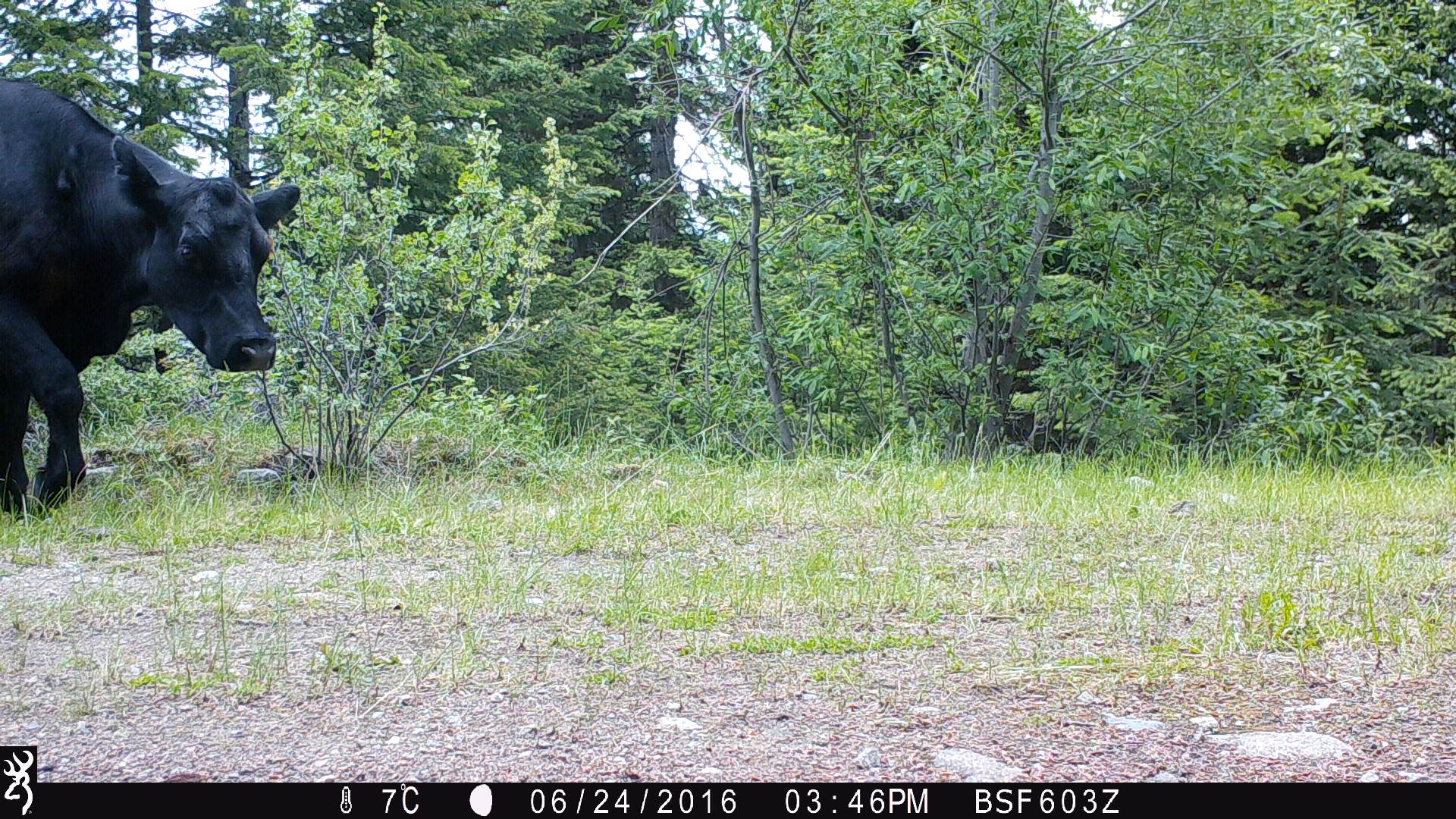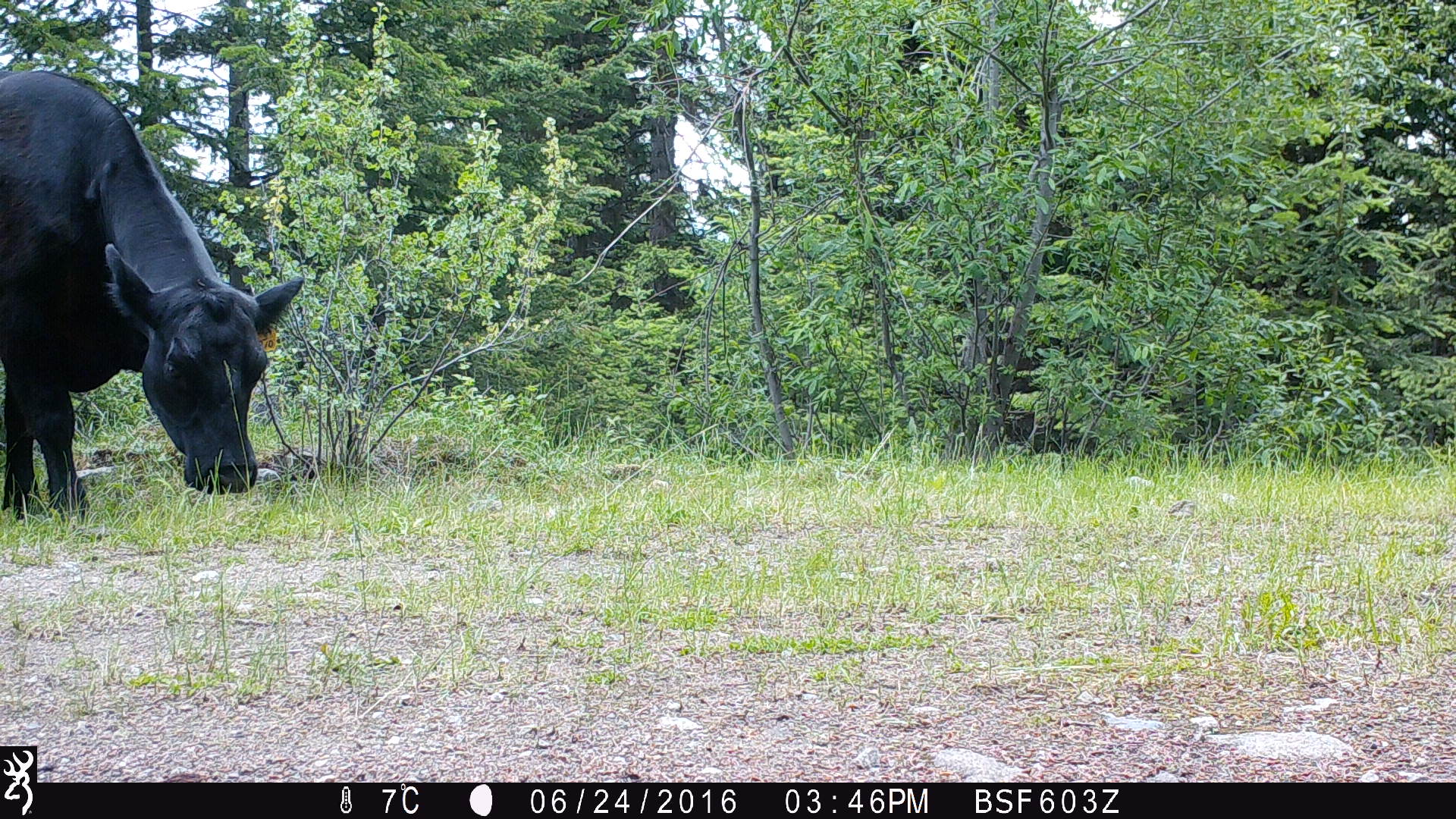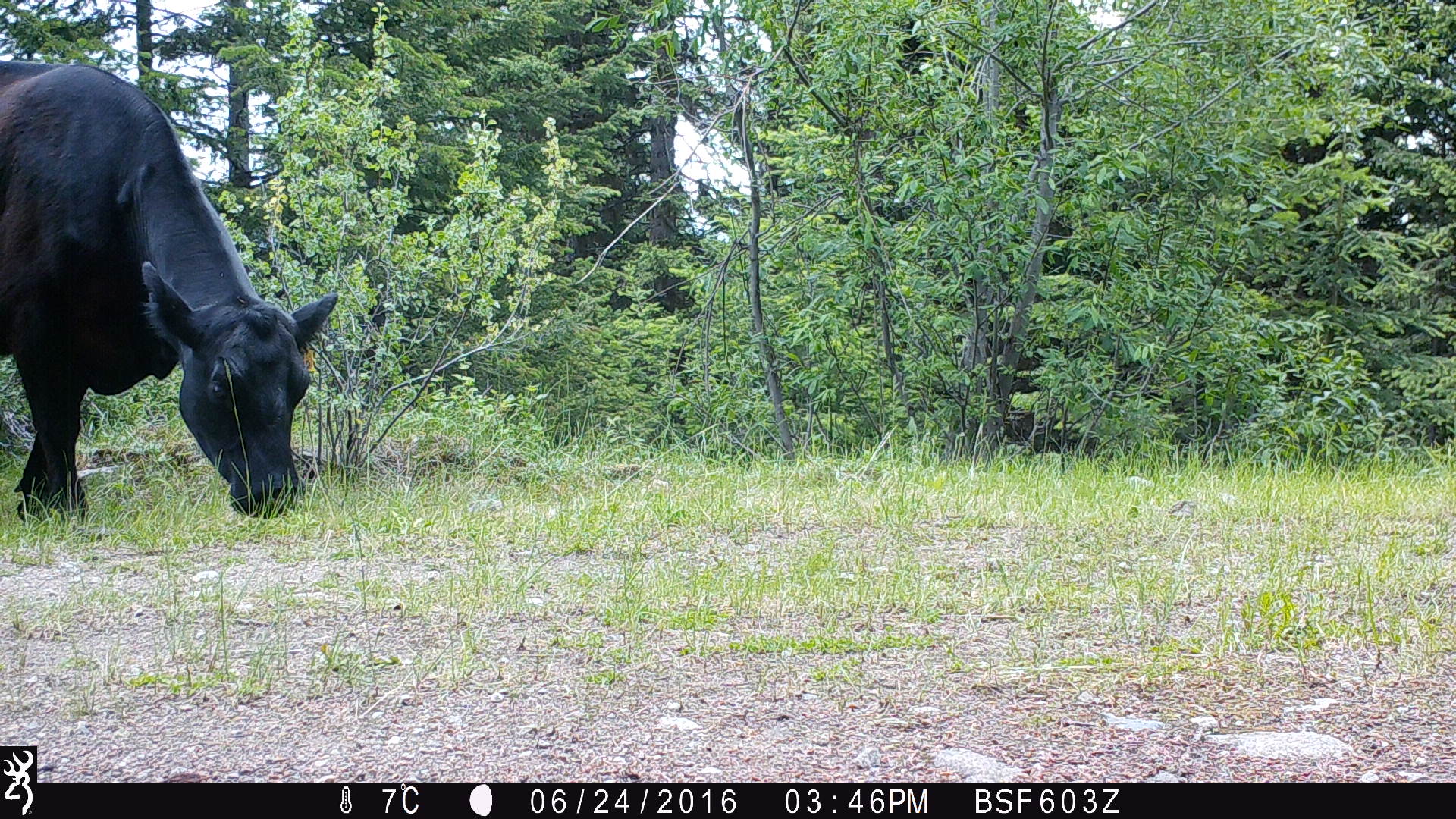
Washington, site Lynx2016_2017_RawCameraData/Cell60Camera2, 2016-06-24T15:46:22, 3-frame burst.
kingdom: Animalia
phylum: Chordata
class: Mammalia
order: Artiodactyla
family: Bovidae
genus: Bos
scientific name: Bos taurus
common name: domestic cattle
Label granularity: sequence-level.